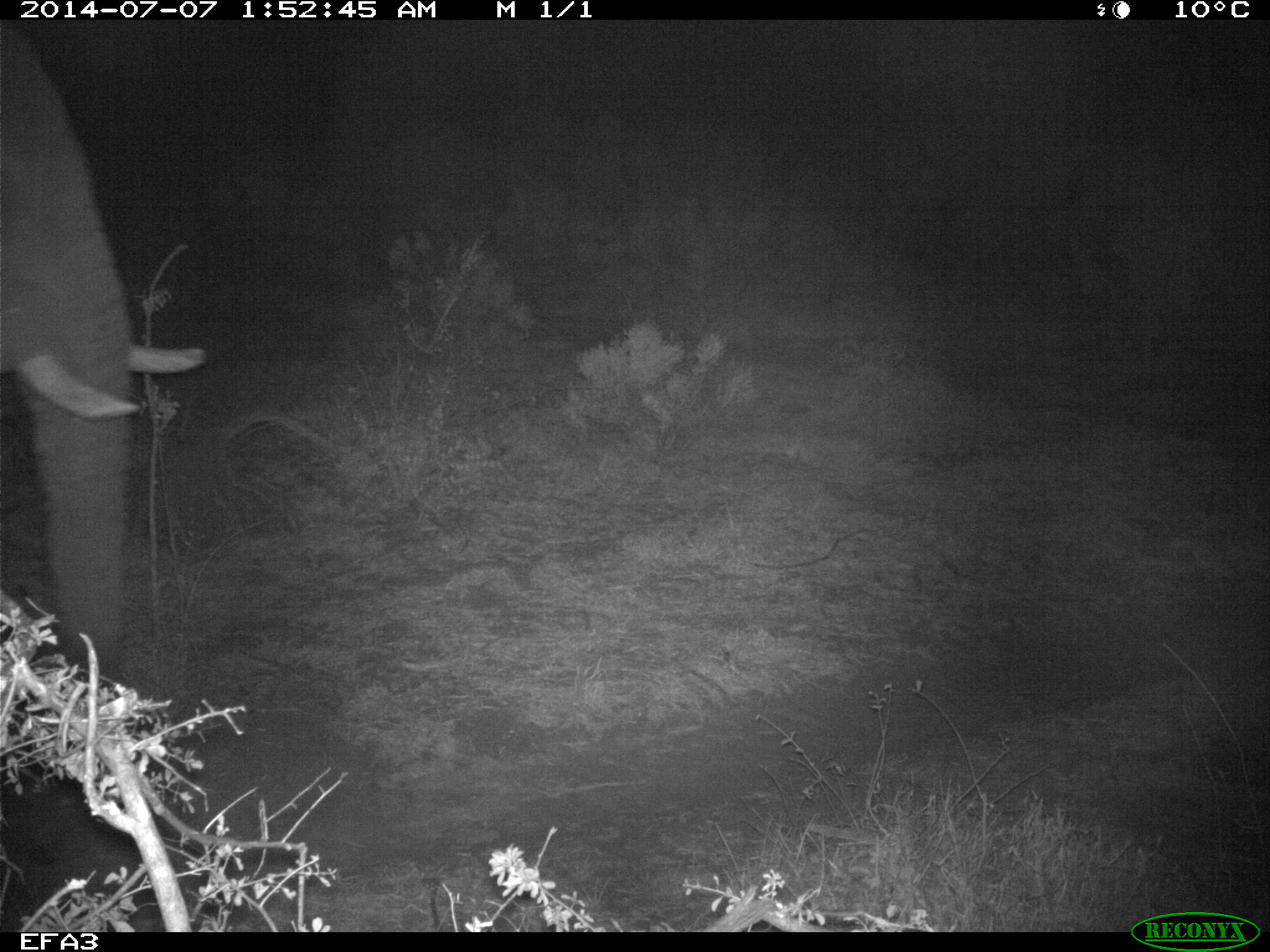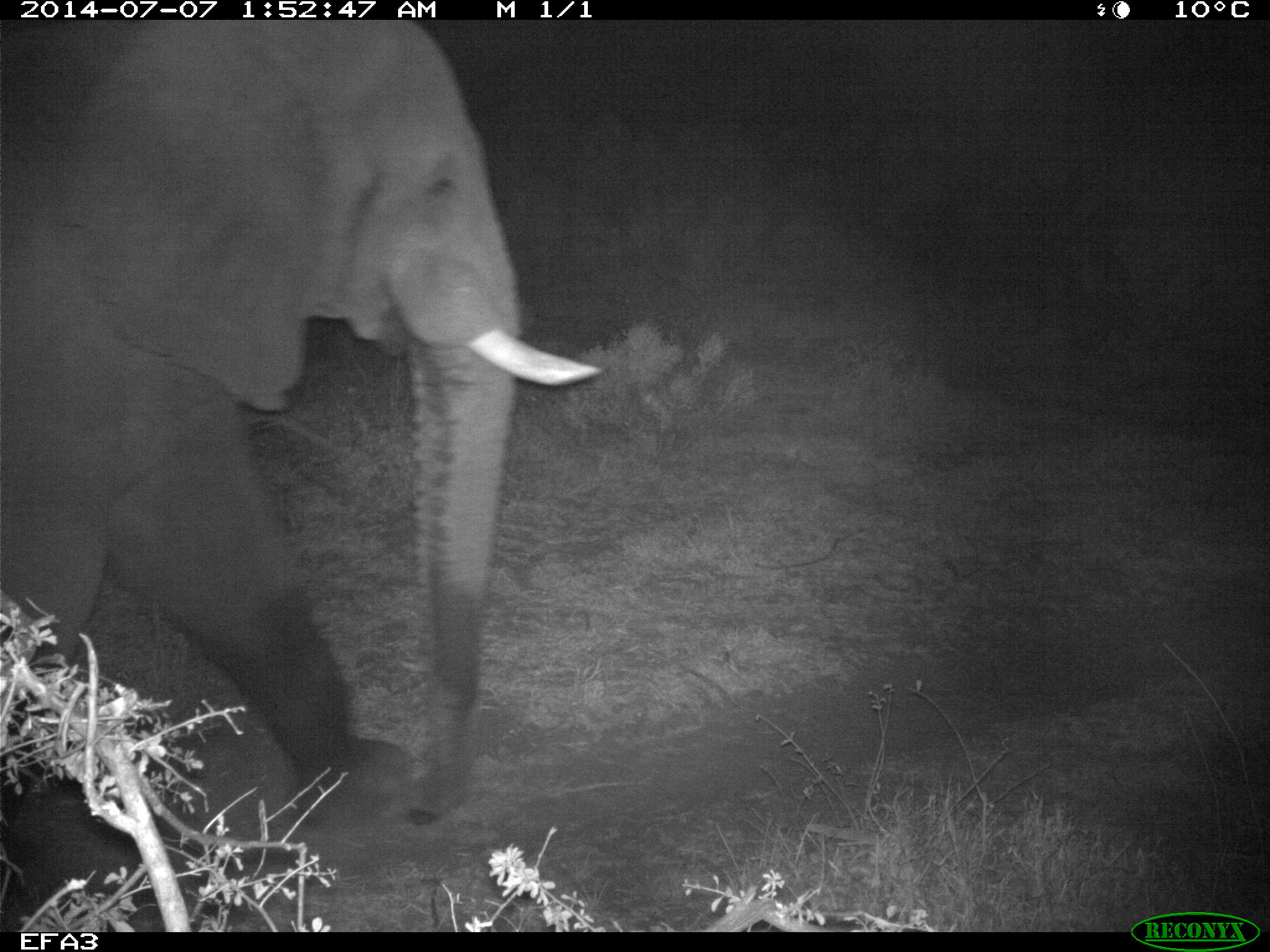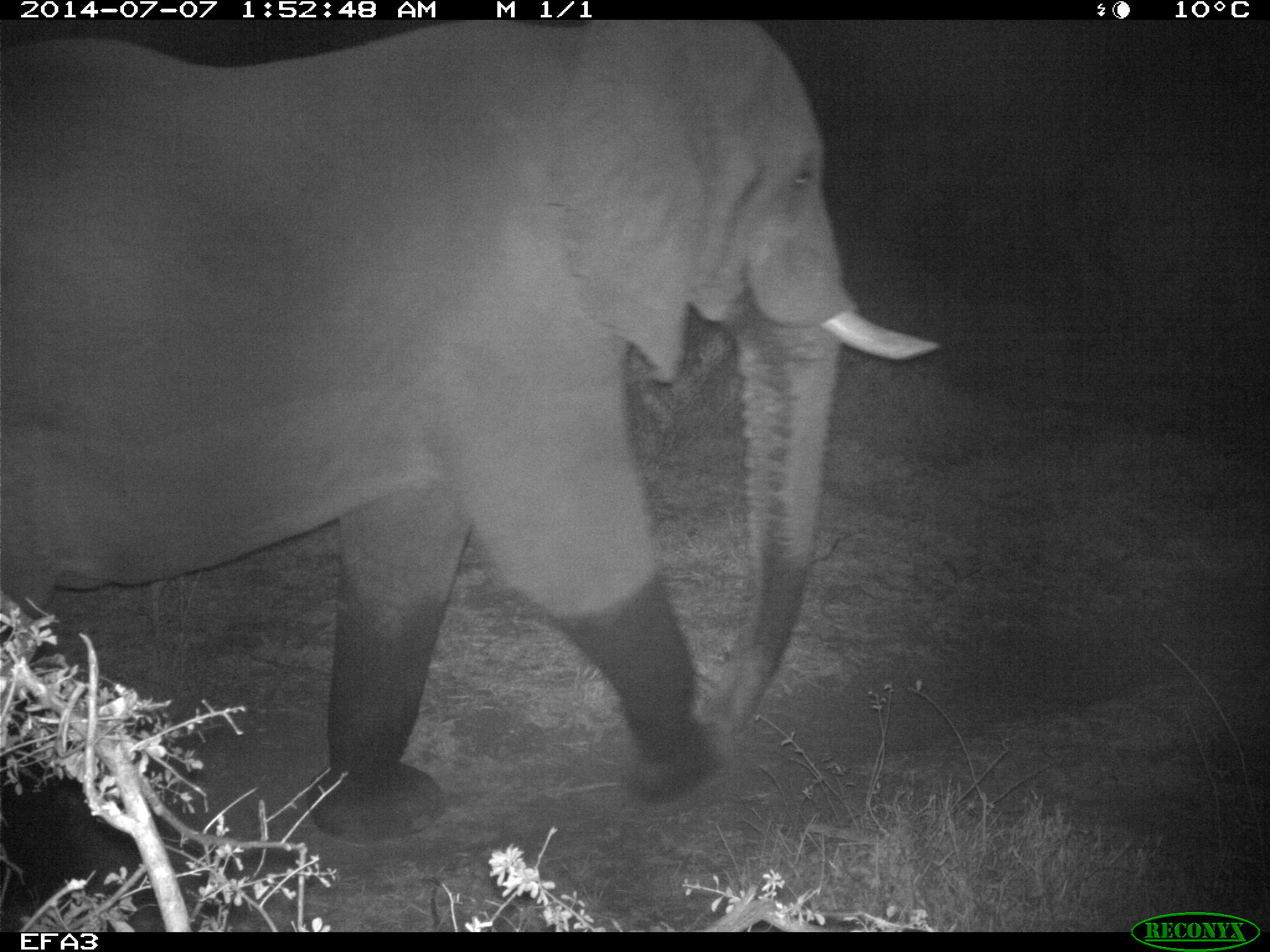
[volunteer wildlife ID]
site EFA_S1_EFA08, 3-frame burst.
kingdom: Animalia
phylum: Chordata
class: Mammalia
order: Proboscidea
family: Elephantidae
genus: Loxodonta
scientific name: Loxodonta africana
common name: african bush elephant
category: elephant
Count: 1.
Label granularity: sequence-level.